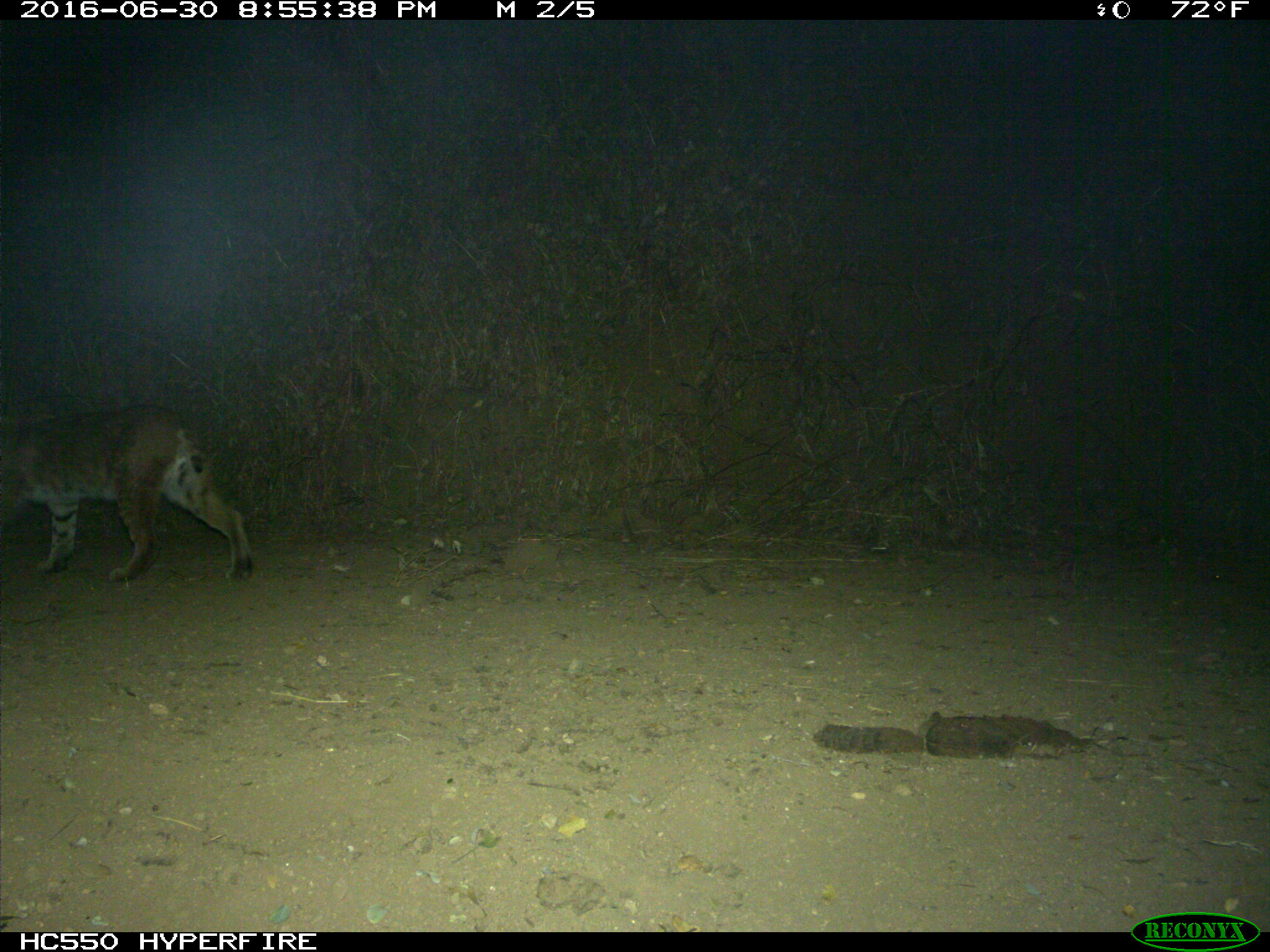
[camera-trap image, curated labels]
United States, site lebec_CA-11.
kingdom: Animalia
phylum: Chordata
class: Mammalia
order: Carnivora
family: Felidae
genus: Lynx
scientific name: Lynx rufus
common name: bobcat